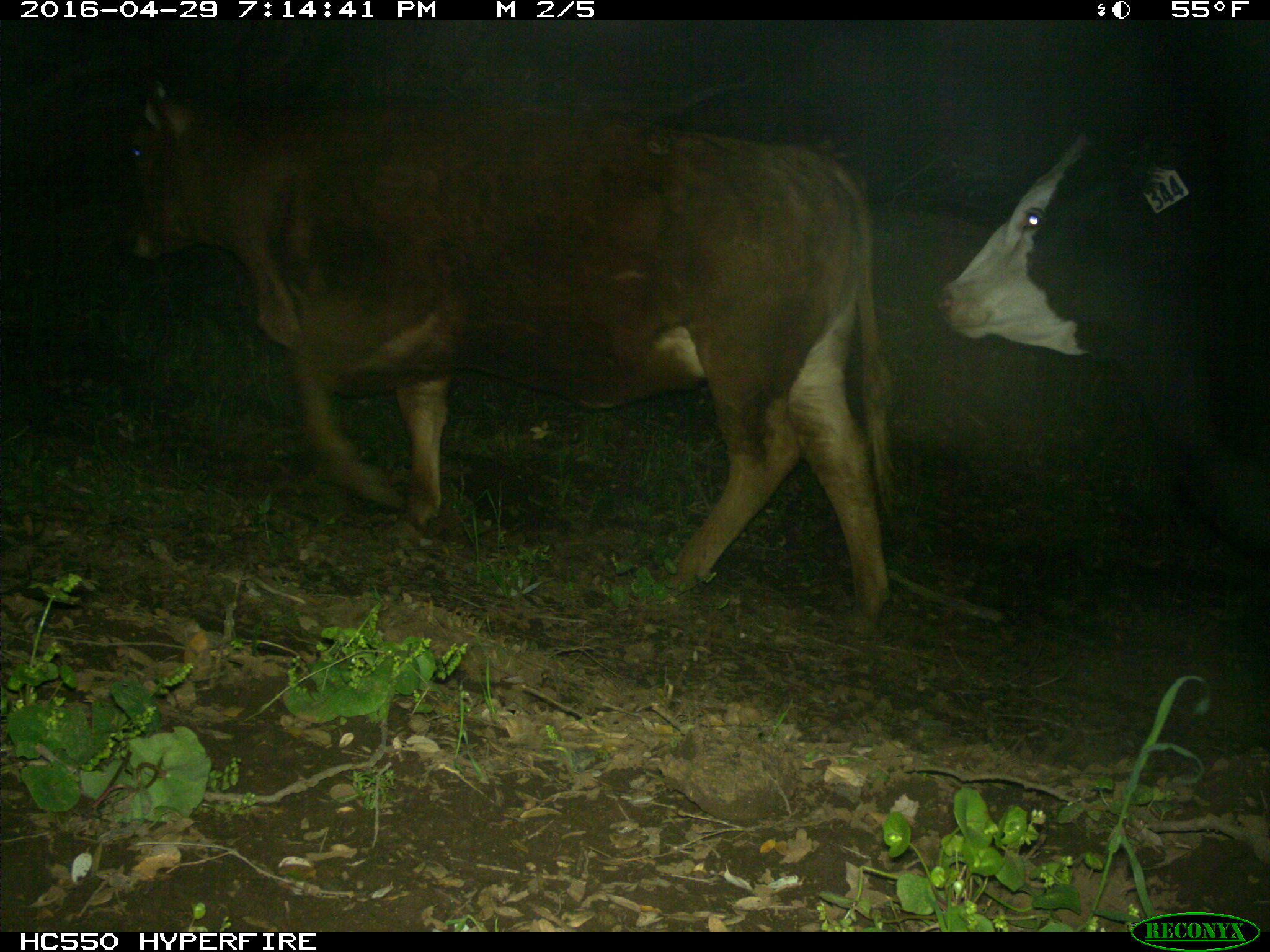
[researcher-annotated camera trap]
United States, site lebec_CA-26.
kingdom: Animalia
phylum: Chordata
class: Mammalia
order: Artiodactyla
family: Bovidae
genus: Bos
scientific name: Bos taurus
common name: domestic cow